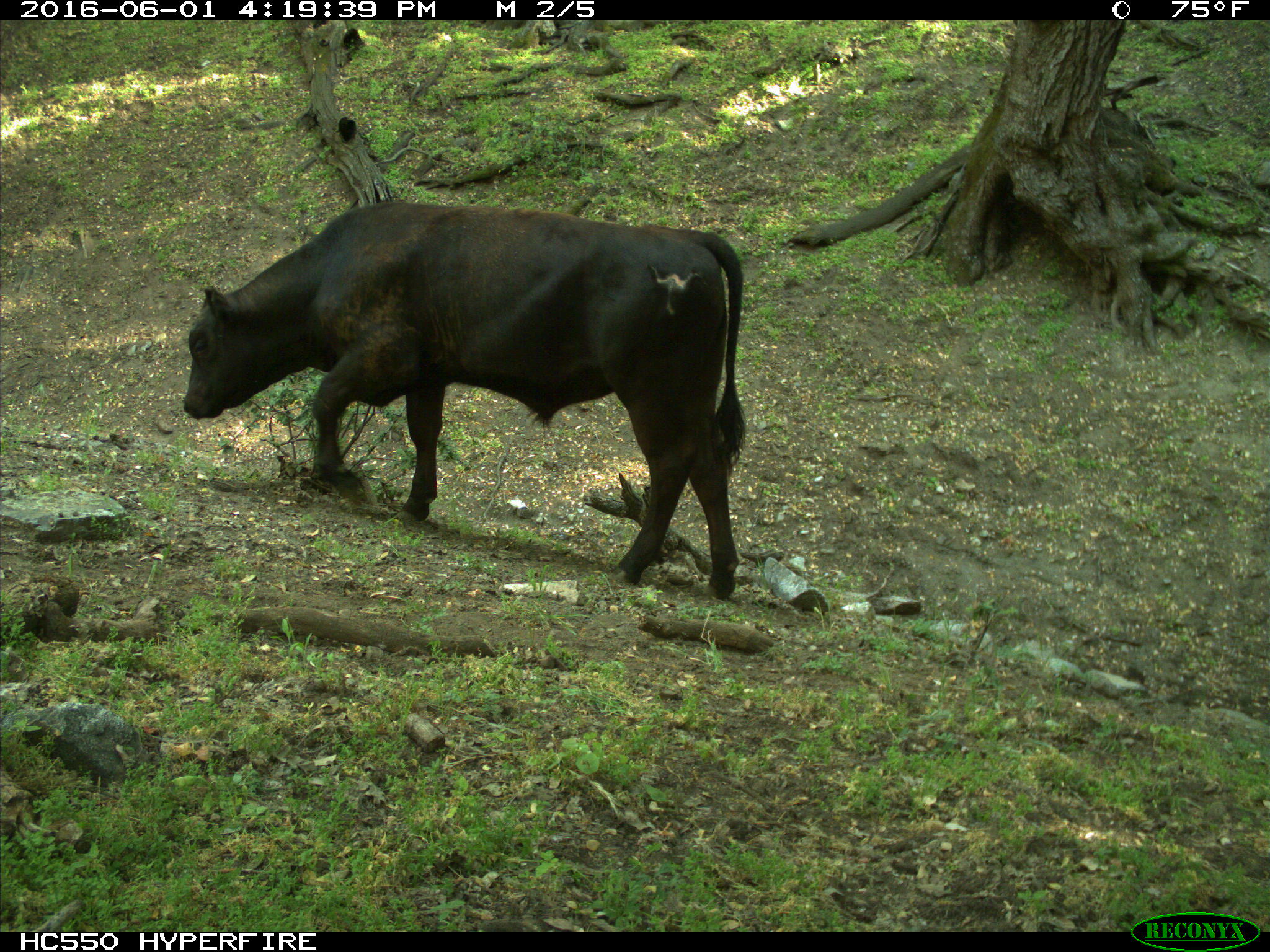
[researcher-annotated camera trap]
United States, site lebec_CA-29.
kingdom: Animalia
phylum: Chordata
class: Mammalia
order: Artiodactyla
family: Bovidae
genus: Bos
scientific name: Bos taurus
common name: domestic cow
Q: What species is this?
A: Bos taurus (domestic cow).